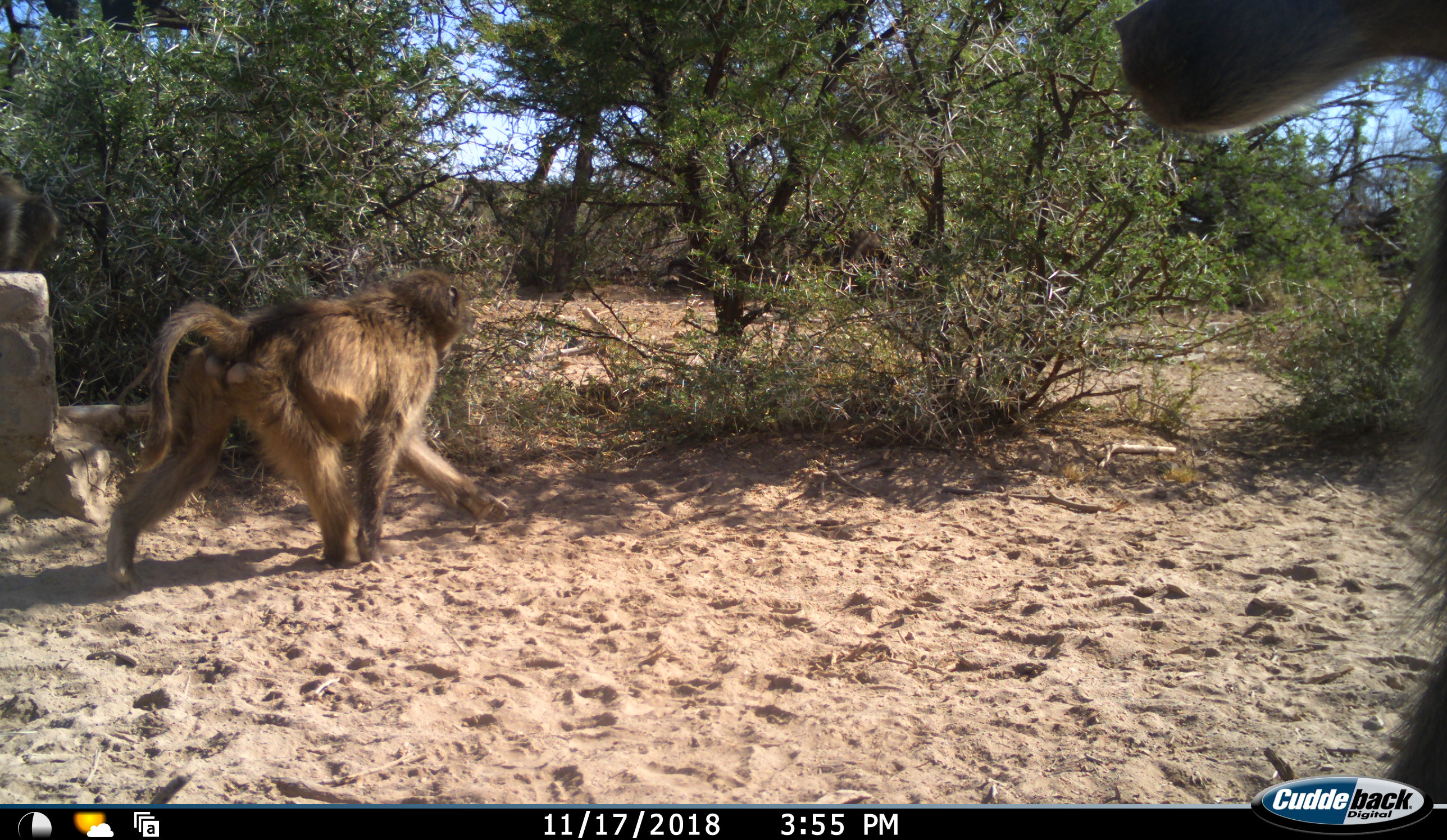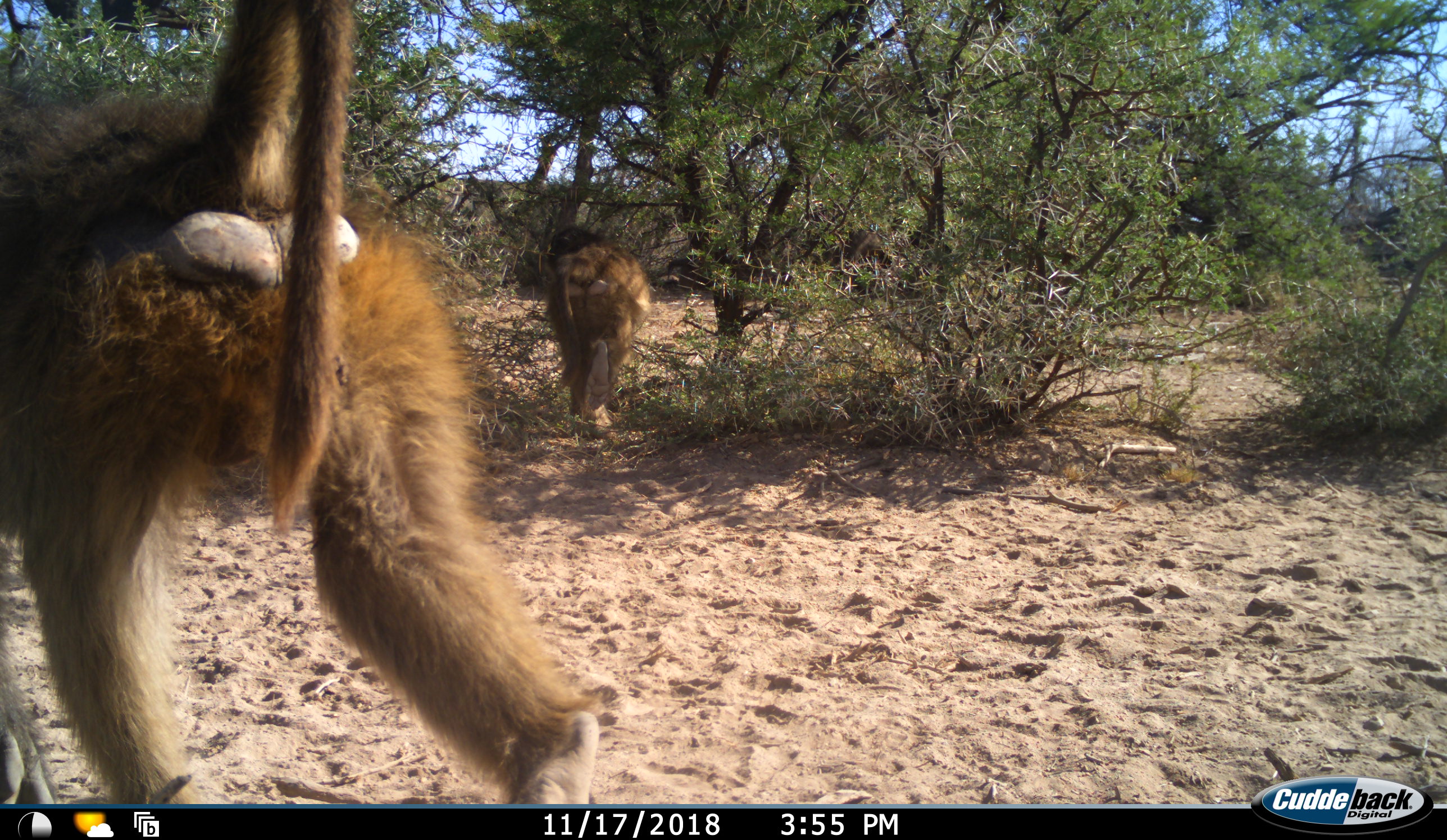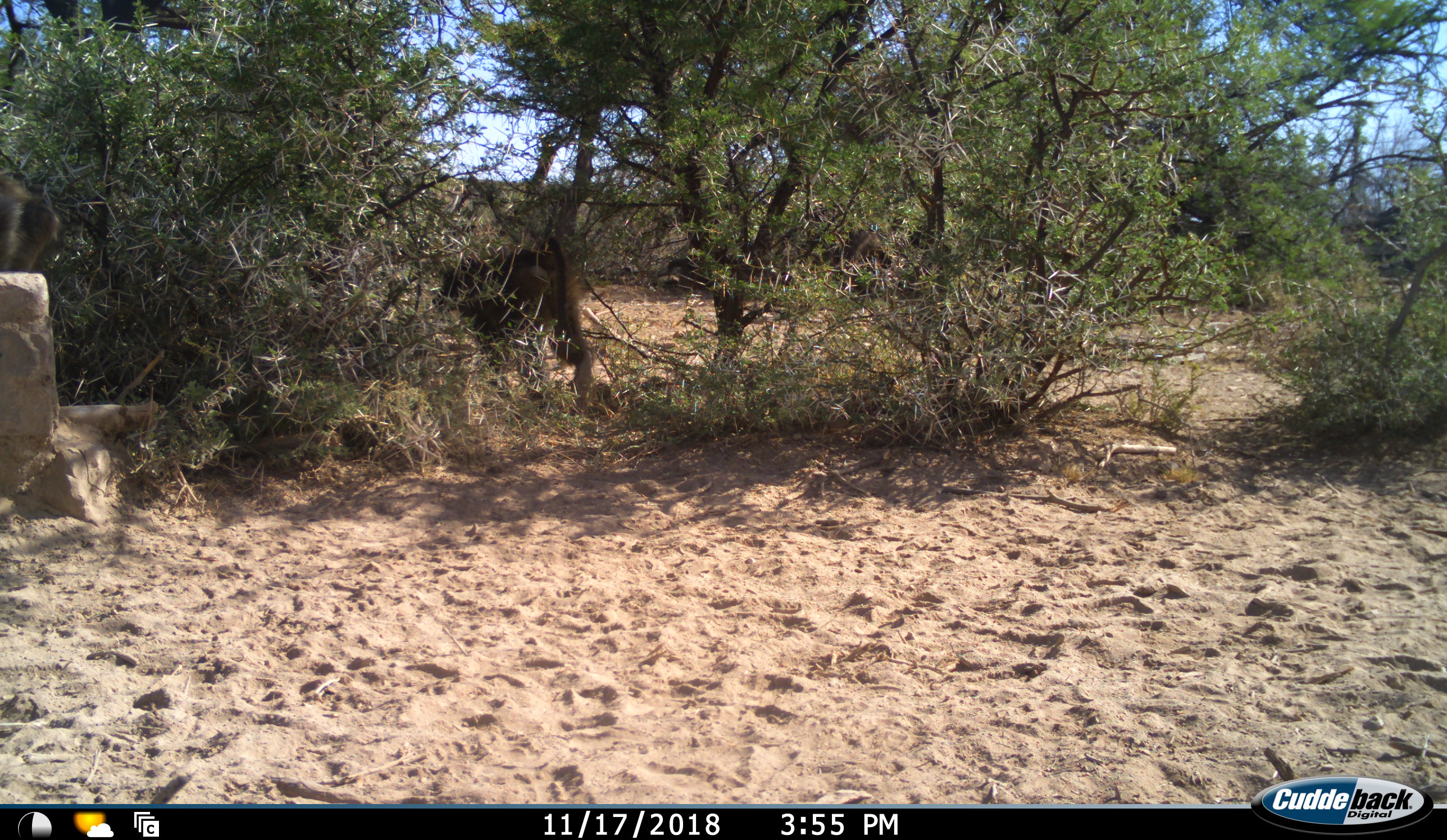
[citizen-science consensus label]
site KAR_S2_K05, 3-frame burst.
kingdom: Animalia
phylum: Chordata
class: Mammalia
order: Primates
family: Cercopithecidae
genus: Papio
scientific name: Papio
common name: baboon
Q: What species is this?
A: Baboon (Papio).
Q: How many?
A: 2.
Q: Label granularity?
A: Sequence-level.